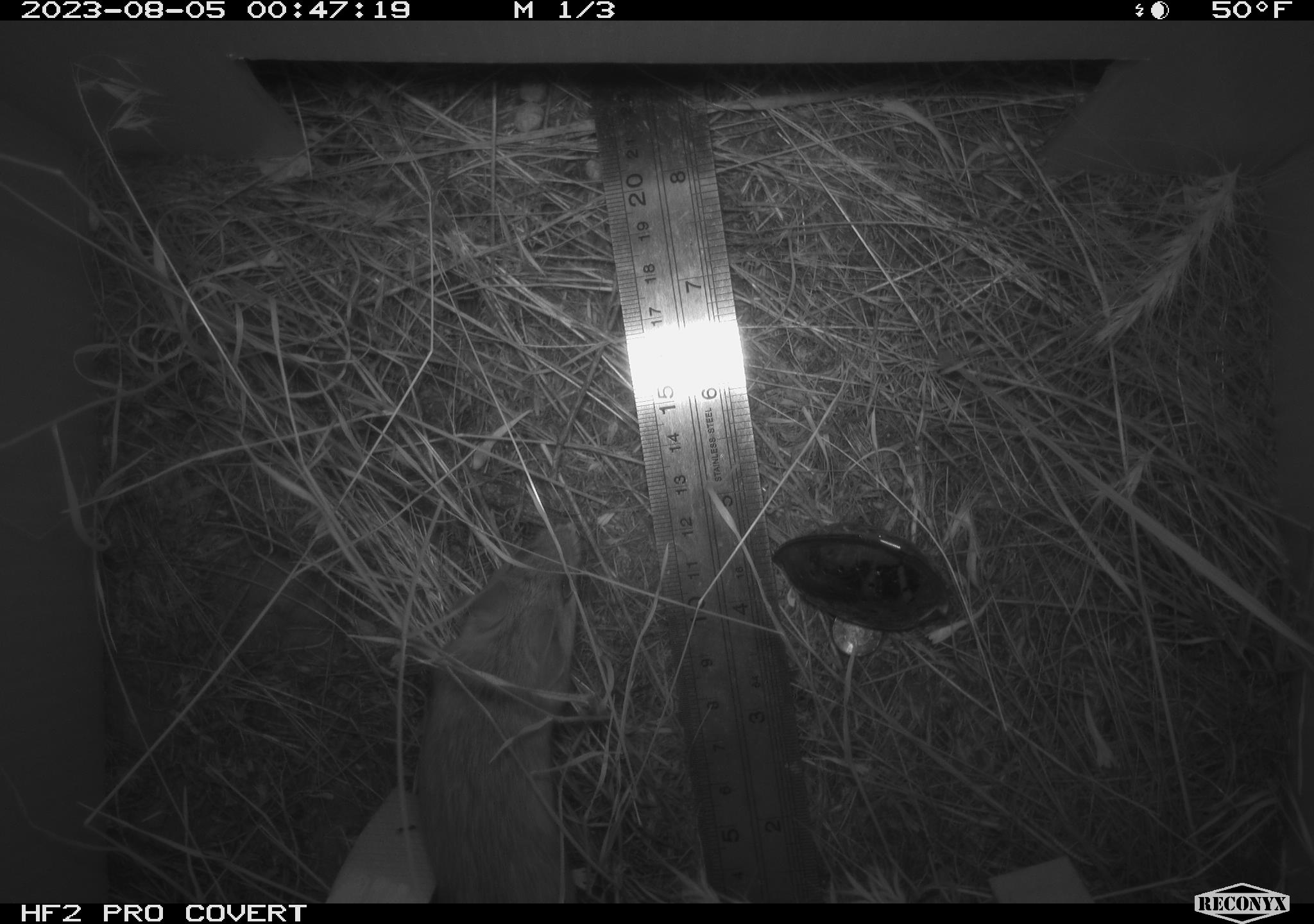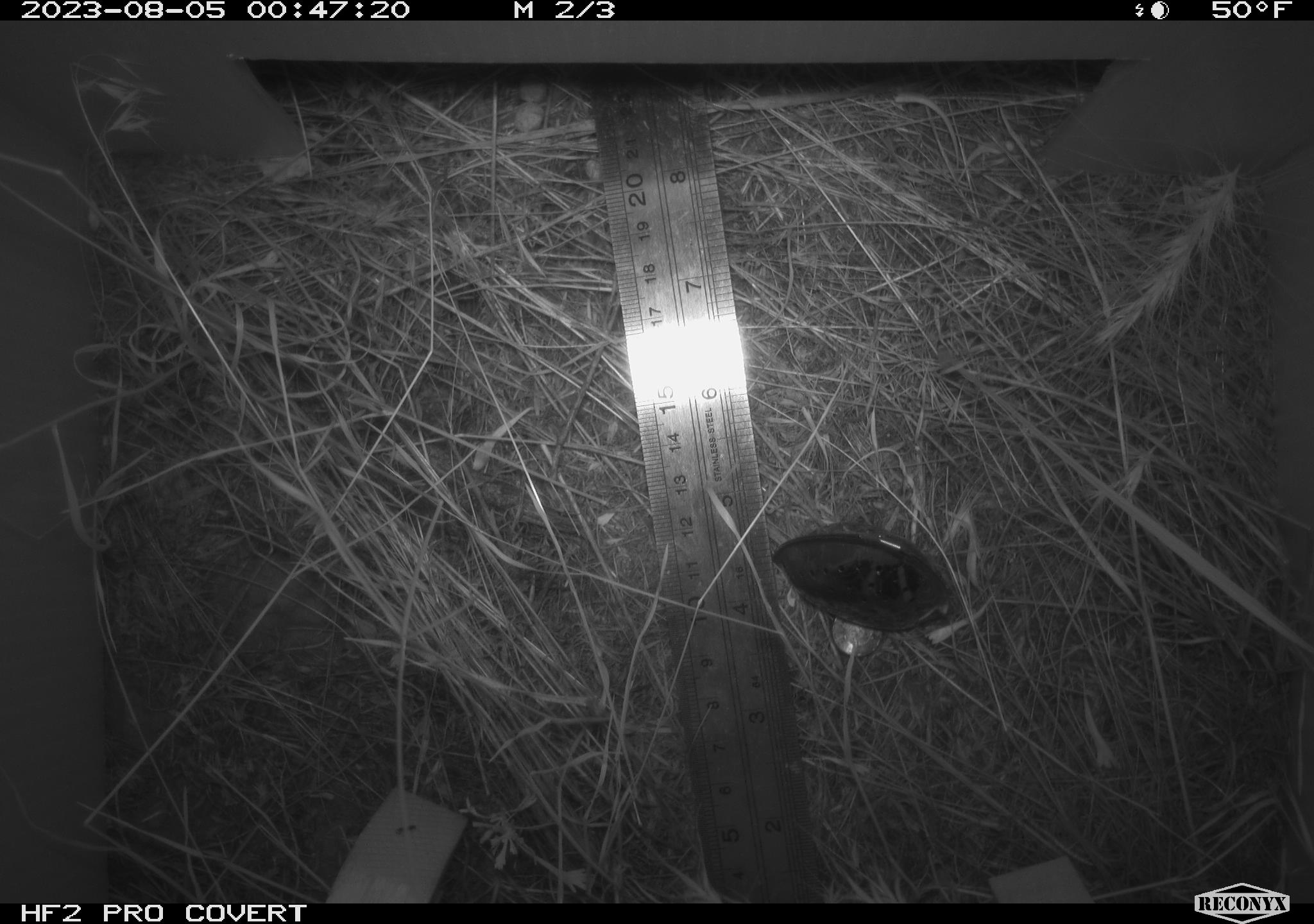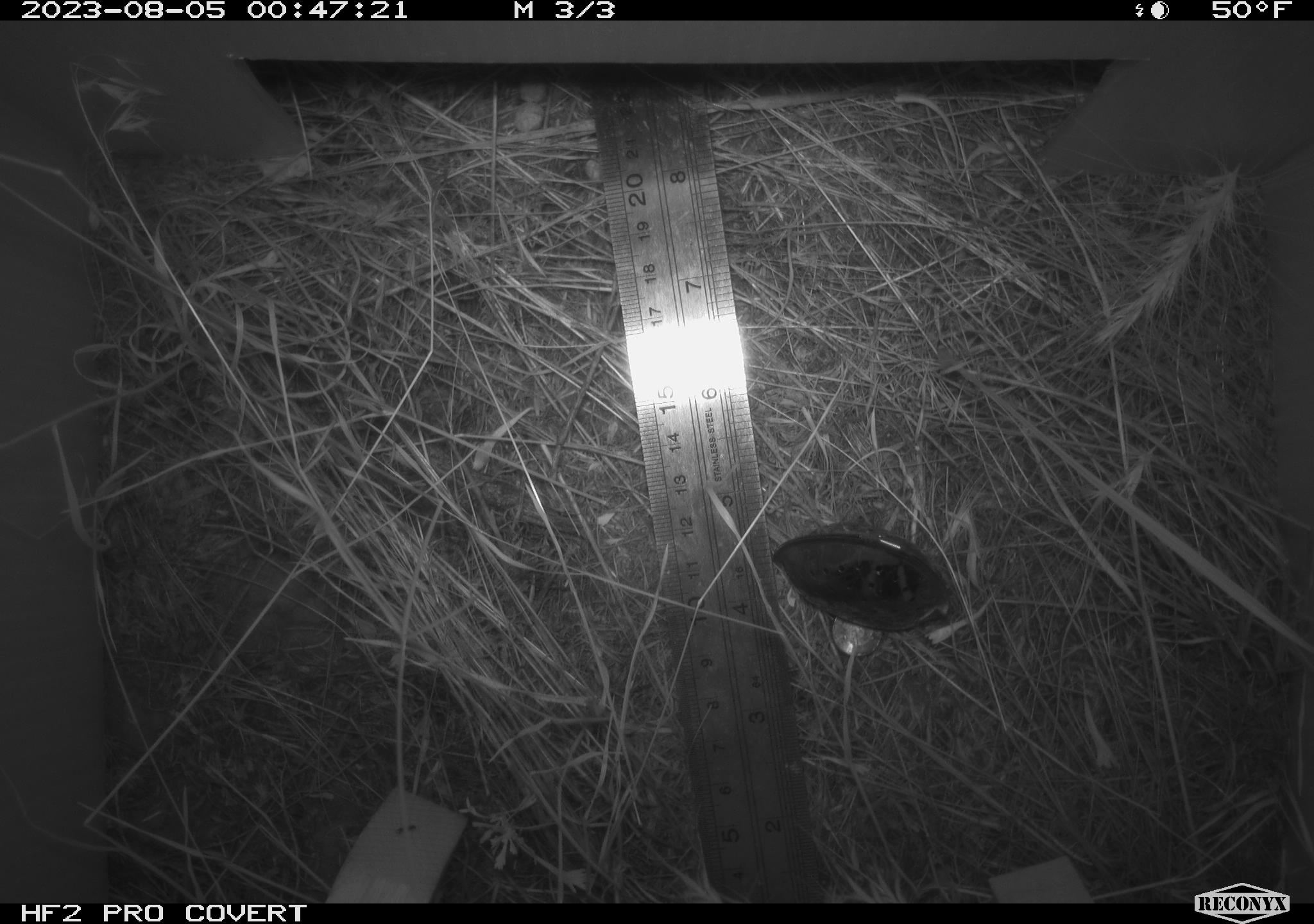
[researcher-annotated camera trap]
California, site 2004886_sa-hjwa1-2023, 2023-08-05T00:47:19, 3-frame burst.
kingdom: Animalia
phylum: Chordata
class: Mammalia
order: Rodentia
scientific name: Rodentia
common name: mouse species